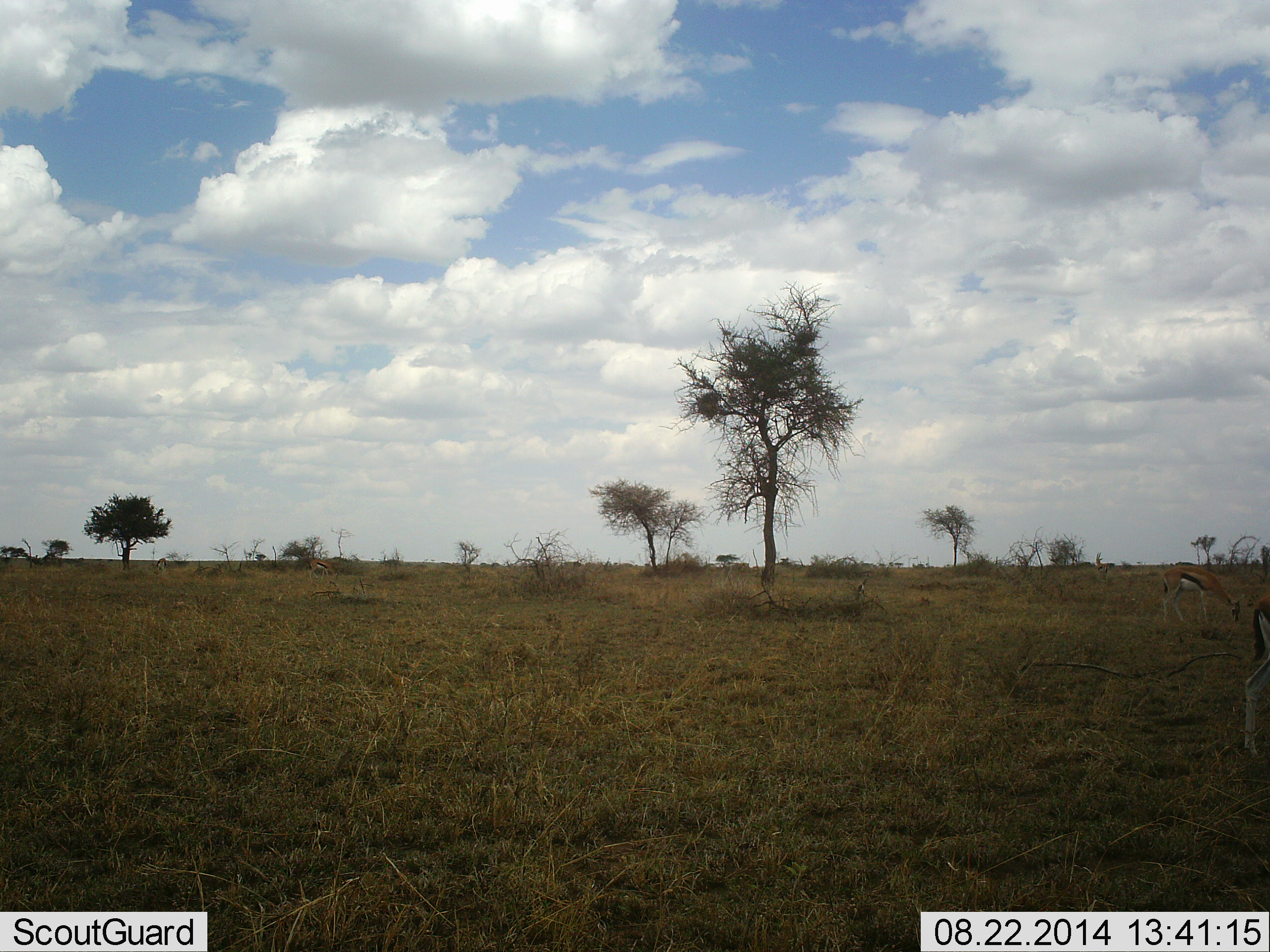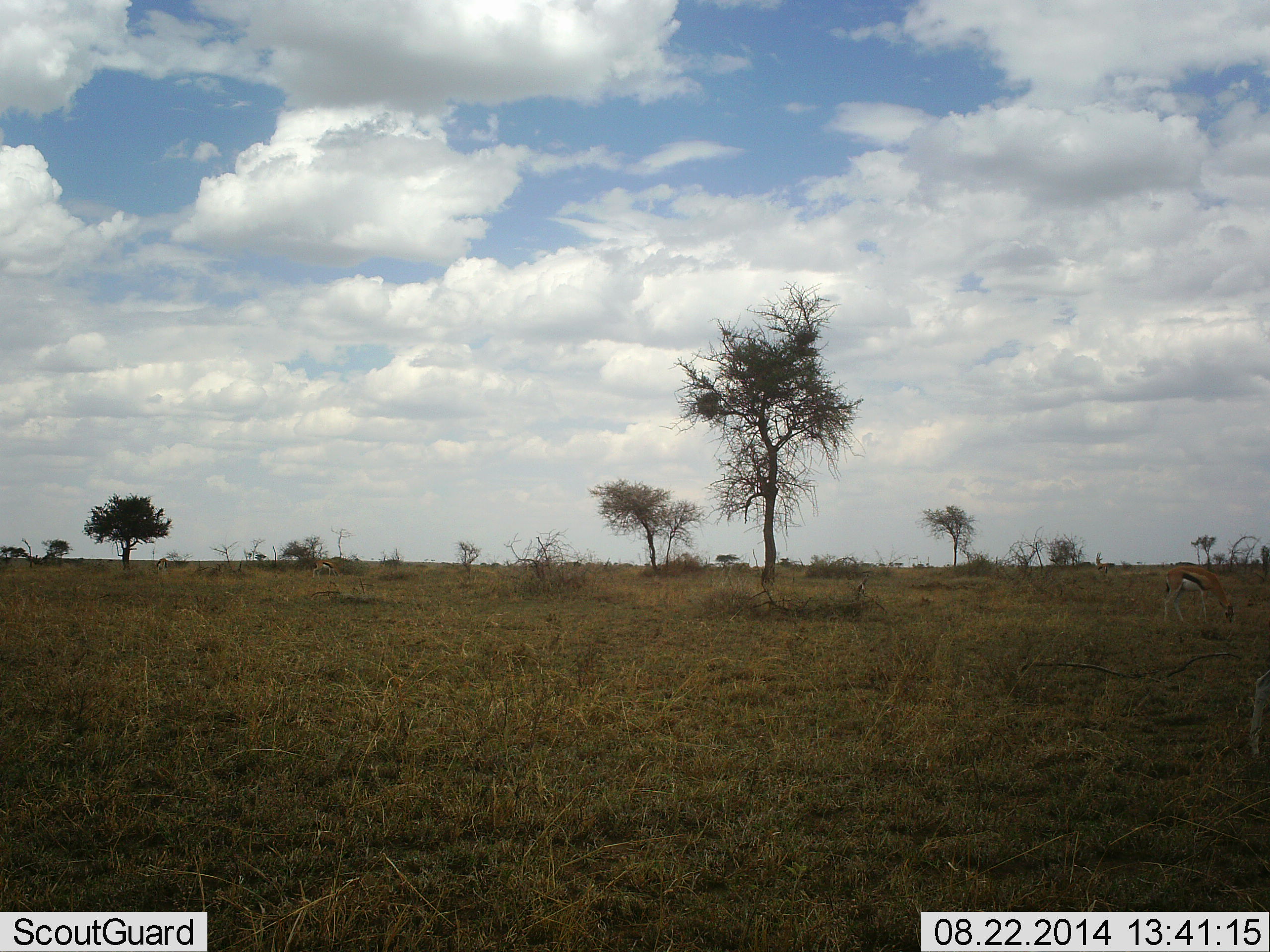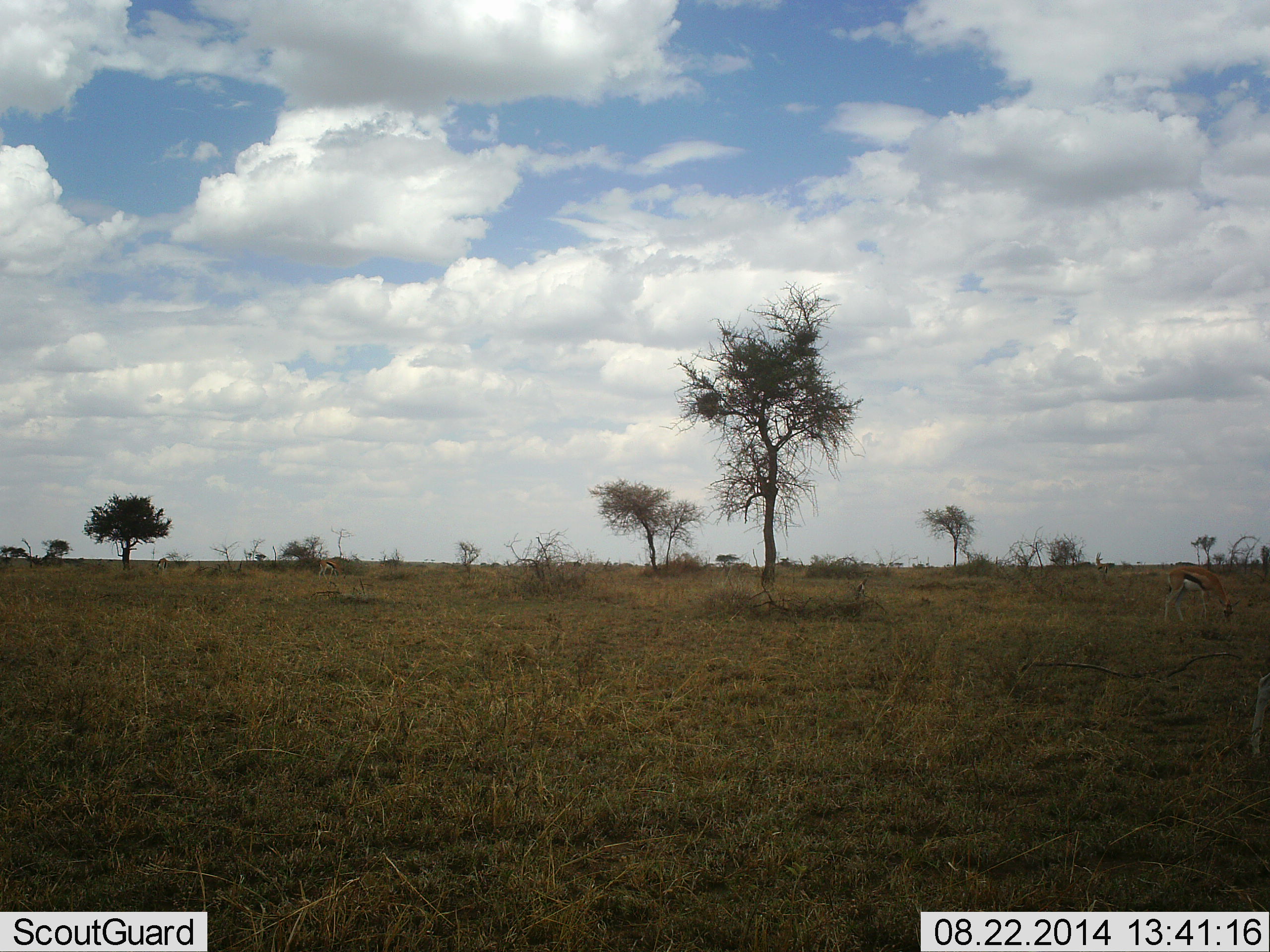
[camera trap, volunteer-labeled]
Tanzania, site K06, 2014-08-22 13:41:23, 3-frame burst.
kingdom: Animalia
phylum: Chordata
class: Mammalia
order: Artiodactyla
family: Bovidae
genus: Eudorcas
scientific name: Eudorcas thomsonii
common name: thomson's gazelle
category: gazellethomsons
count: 1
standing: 20%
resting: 0%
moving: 0%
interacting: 0%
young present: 0%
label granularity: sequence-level